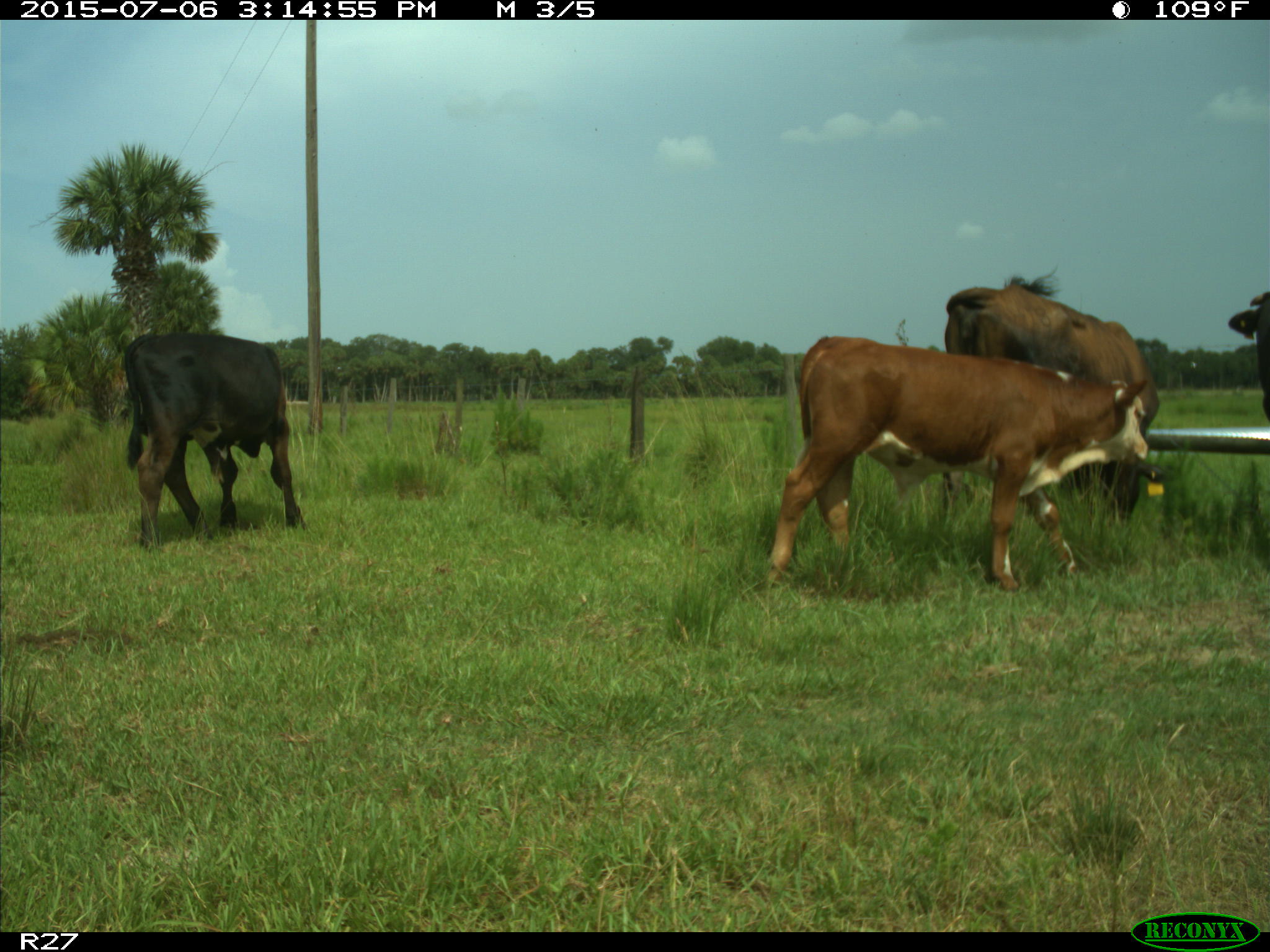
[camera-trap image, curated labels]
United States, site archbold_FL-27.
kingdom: Animalia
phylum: Chordata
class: Mammalia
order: Artiodactyla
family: Bovidae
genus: Bos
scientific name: Bos taurus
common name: domestic cow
Bos taurus (domestic cow).